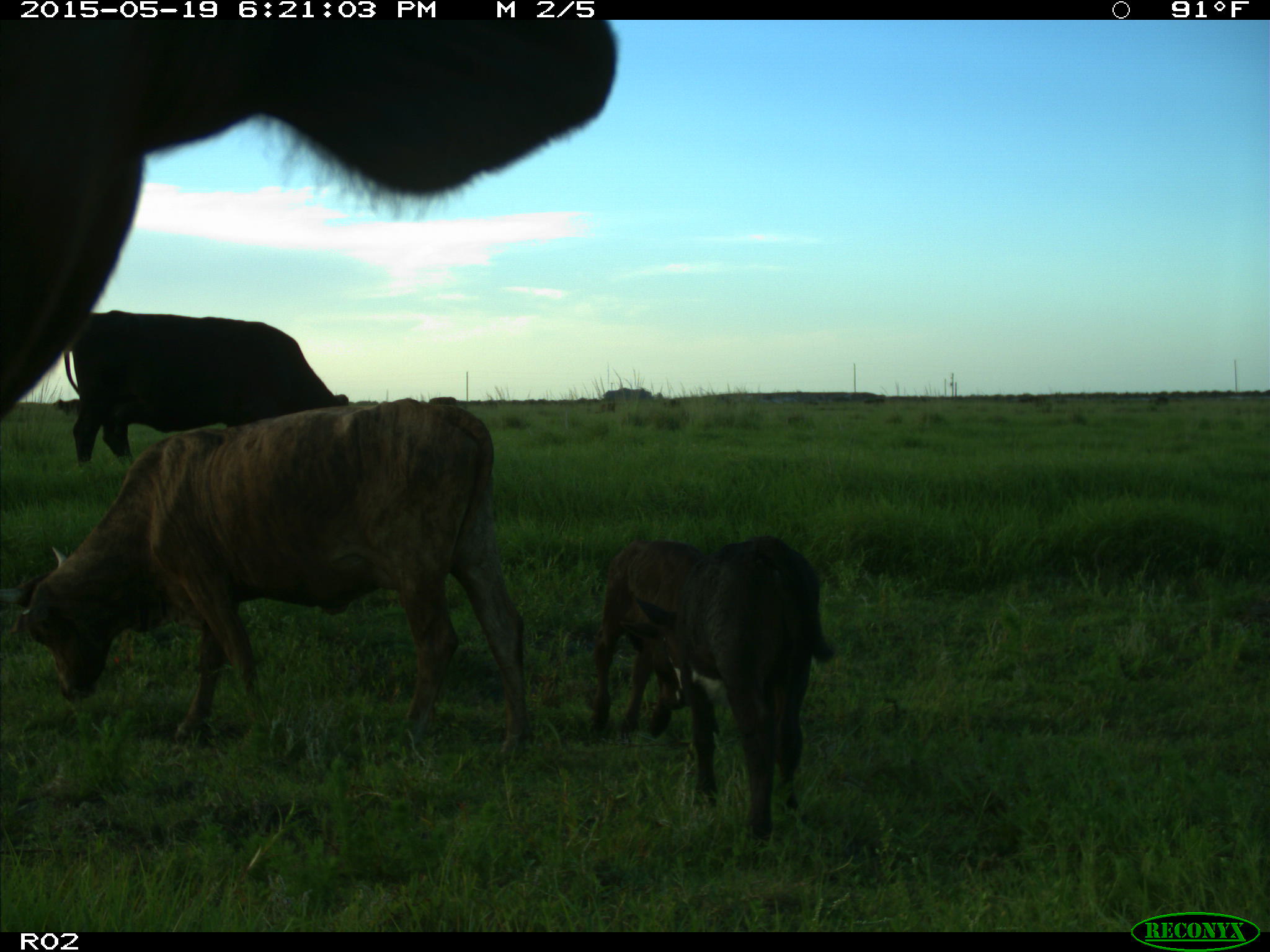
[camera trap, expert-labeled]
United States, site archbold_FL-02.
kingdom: Animalia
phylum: Chordata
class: Mammalia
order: Artiodactyla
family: Bovidae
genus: Bos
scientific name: Bos taurus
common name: domestic cow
Bos taurus (domestic cow).